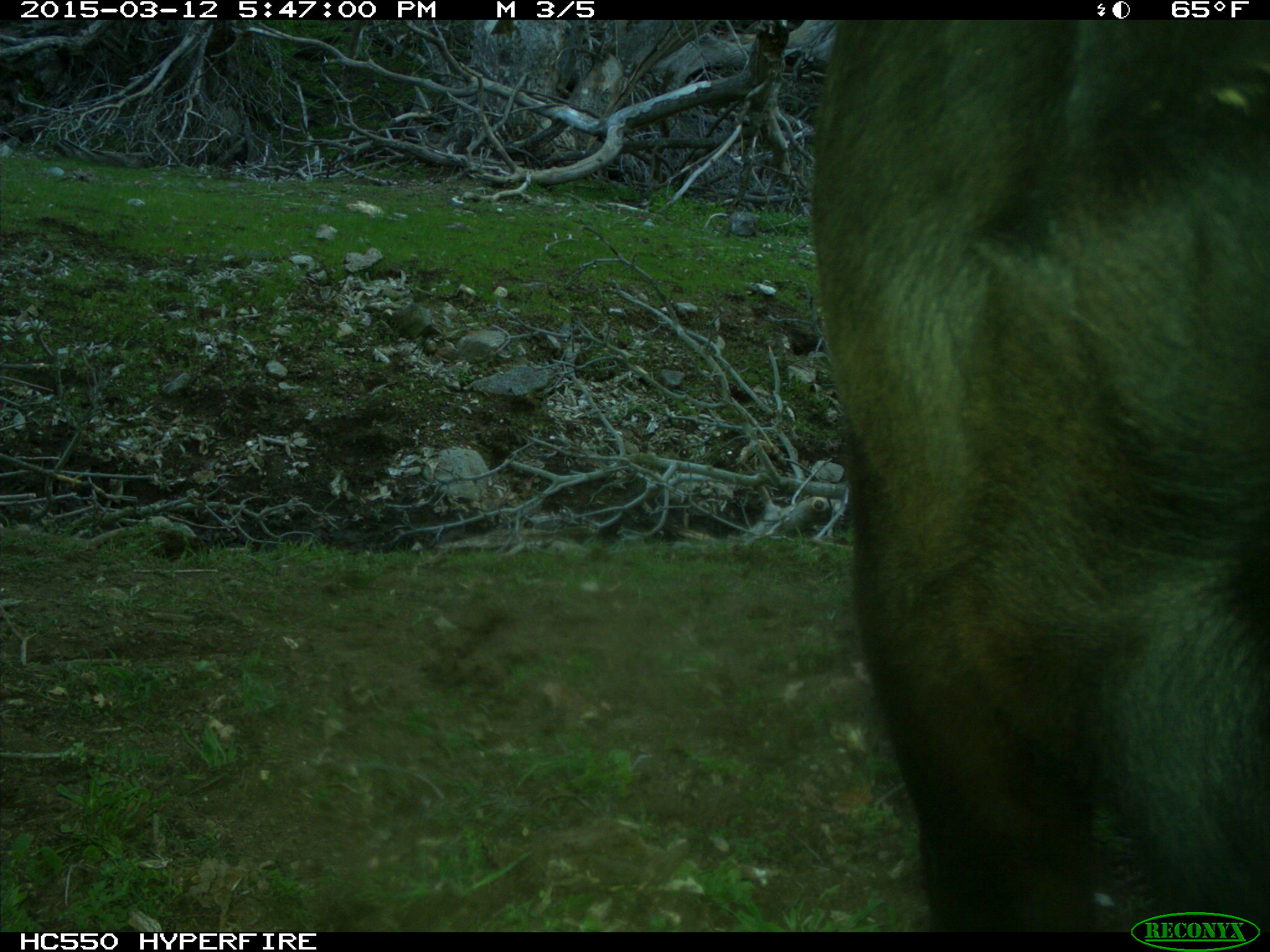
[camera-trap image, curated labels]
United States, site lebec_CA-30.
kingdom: Animalia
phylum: Chordata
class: Mammalia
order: Artiodactyla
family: Bovidae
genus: Bos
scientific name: Bos taurus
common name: domestic cow